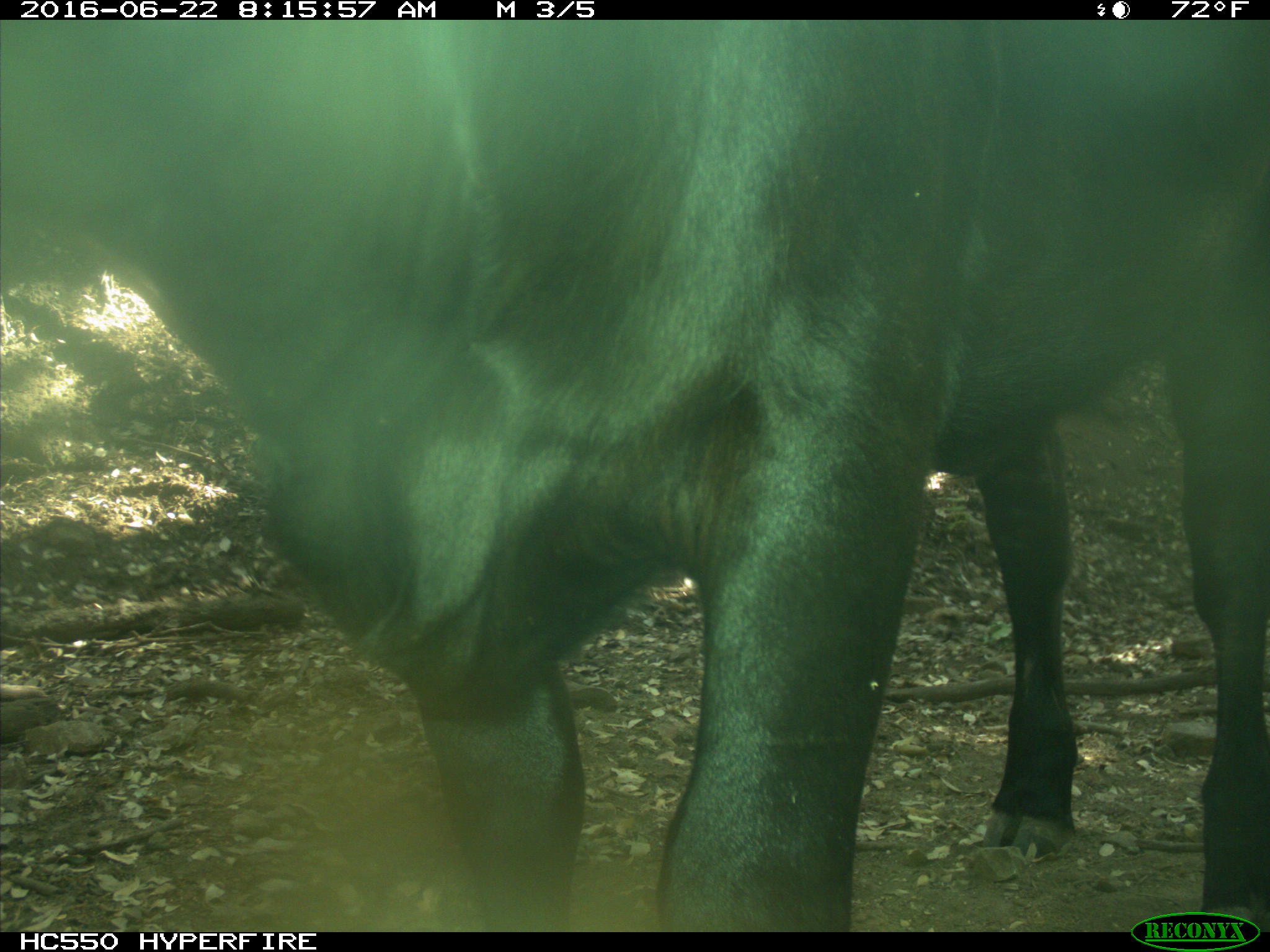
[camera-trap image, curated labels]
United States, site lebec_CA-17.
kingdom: Animalia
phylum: Chordata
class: Mammalia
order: Artiodactyla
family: Bovidae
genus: Bos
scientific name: Bos taurus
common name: domestic cow